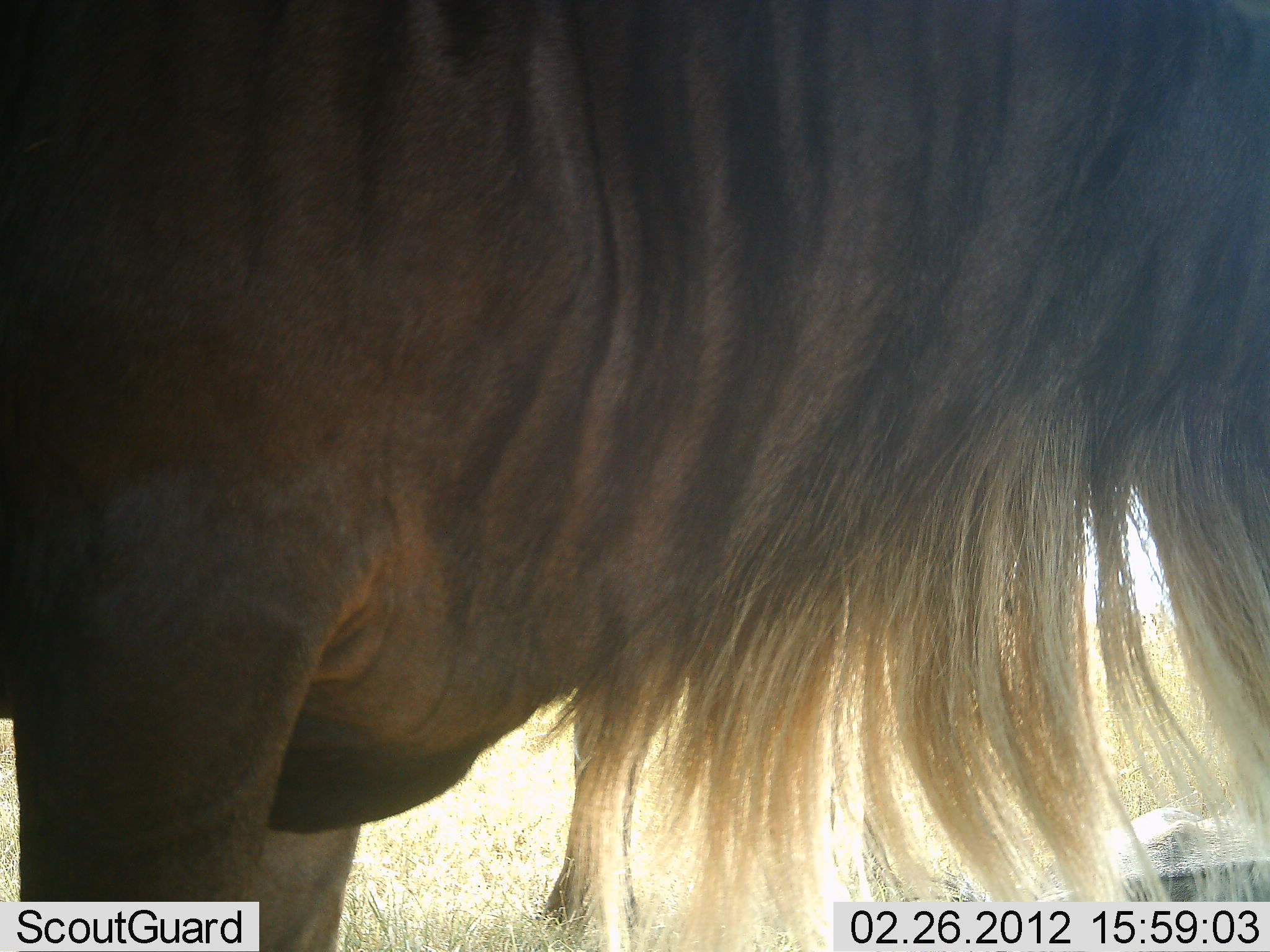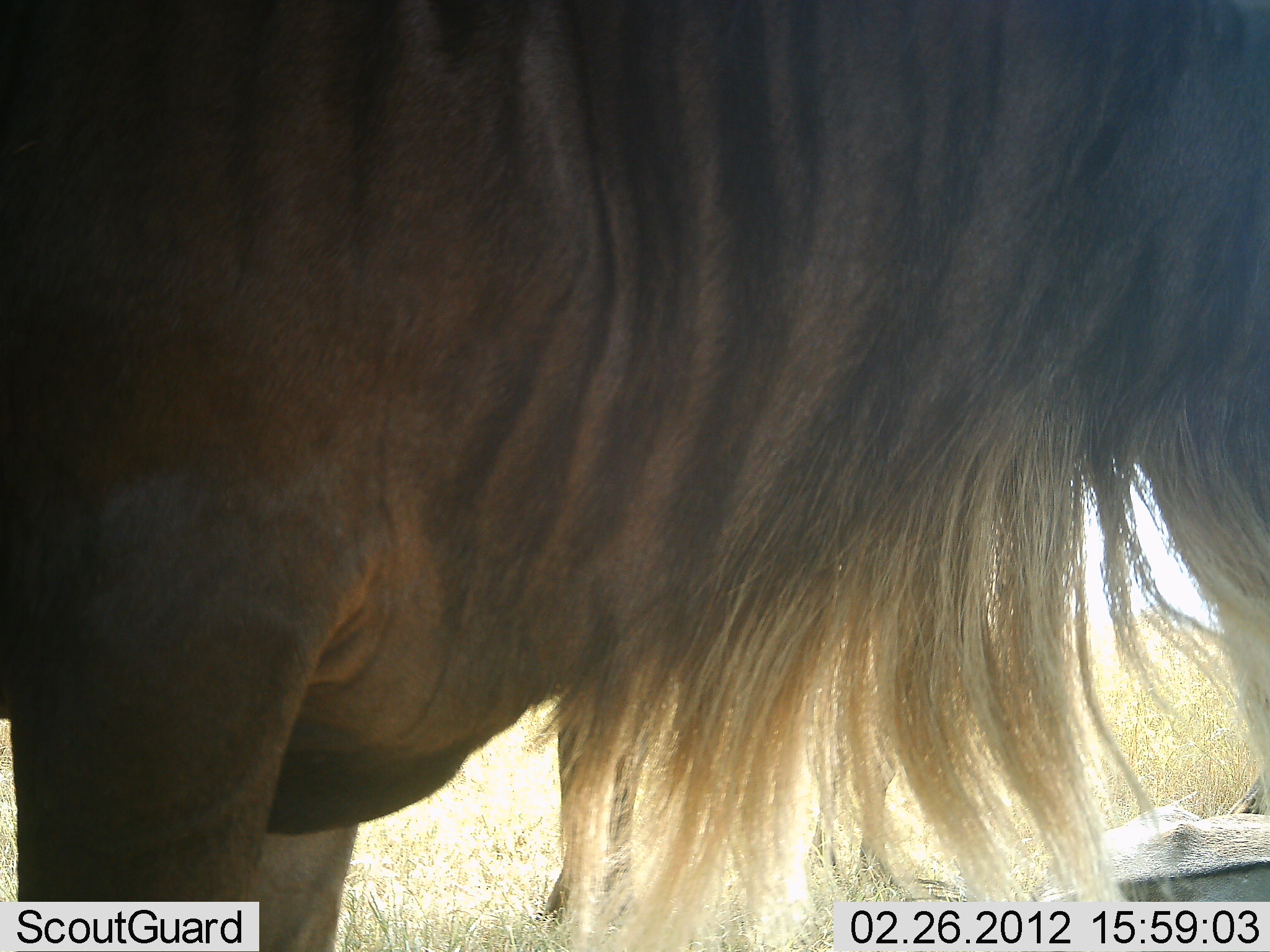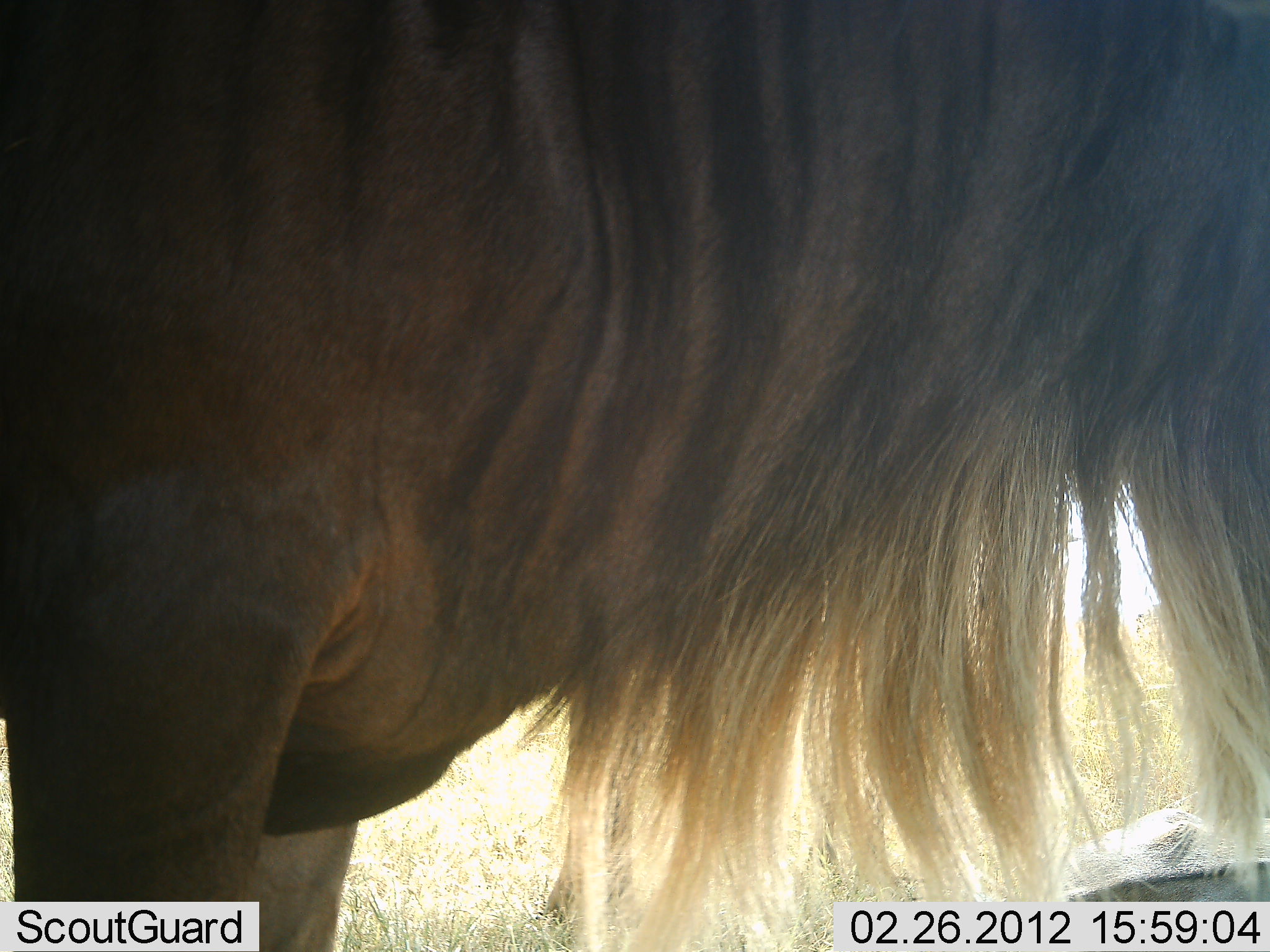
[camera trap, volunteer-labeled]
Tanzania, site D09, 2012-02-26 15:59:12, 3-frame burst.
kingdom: Animalia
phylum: Chordata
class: Mammalia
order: Artiodactyla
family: Bovidae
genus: Connochaetes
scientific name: Connochaetes taurinus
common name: blue wildebeest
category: wildebeest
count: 1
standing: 86%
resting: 33%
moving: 5%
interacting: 0%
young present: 0%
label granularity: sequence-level